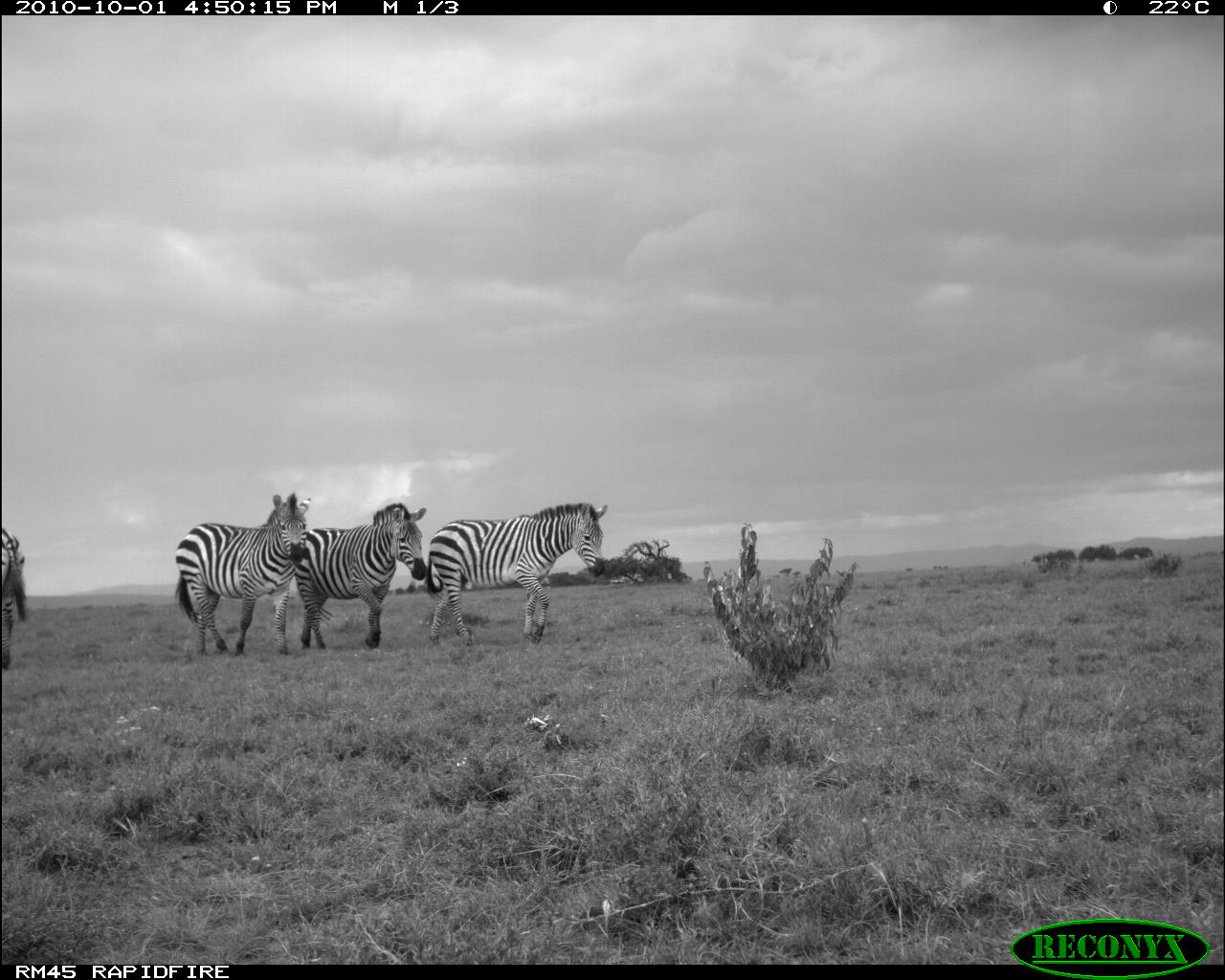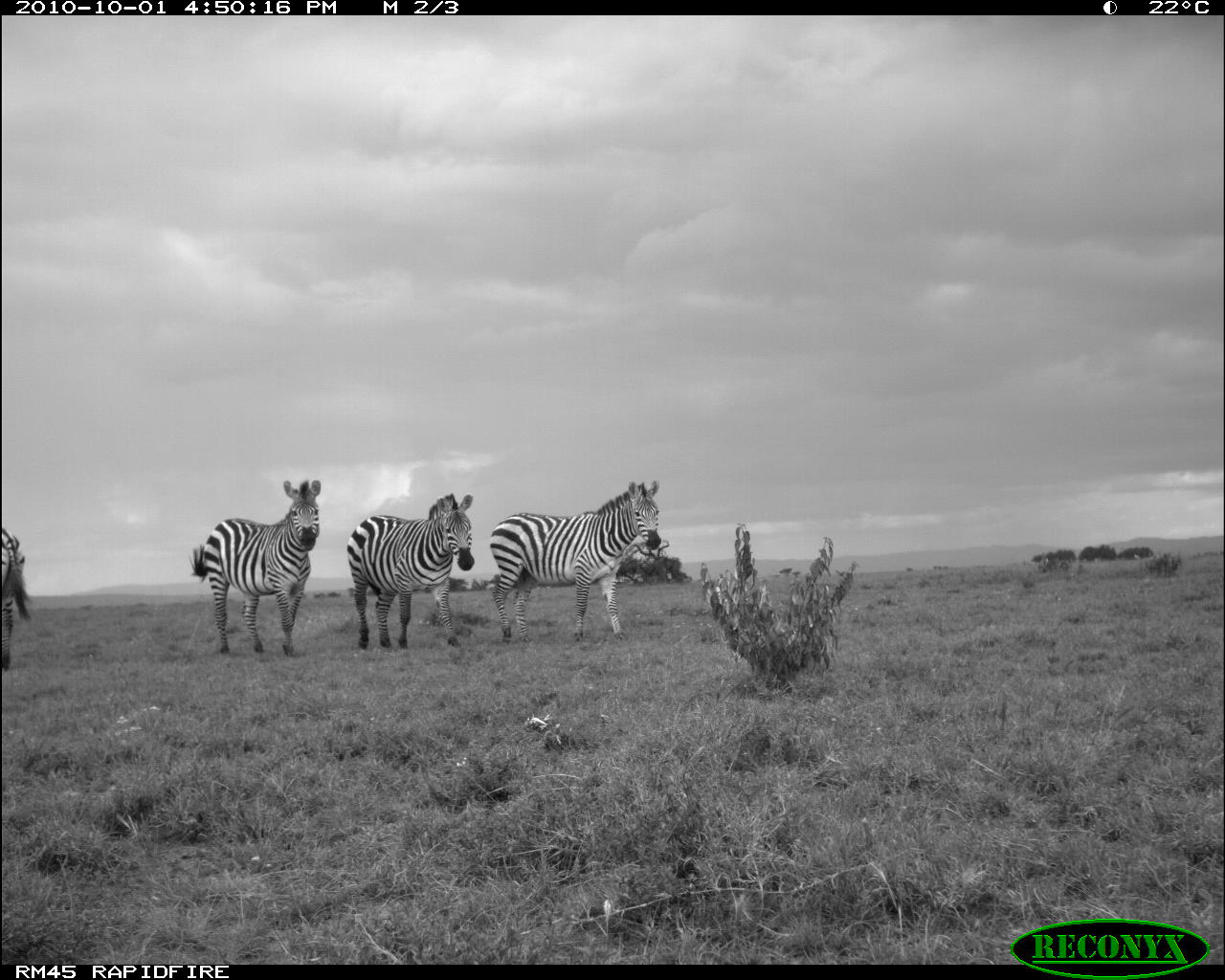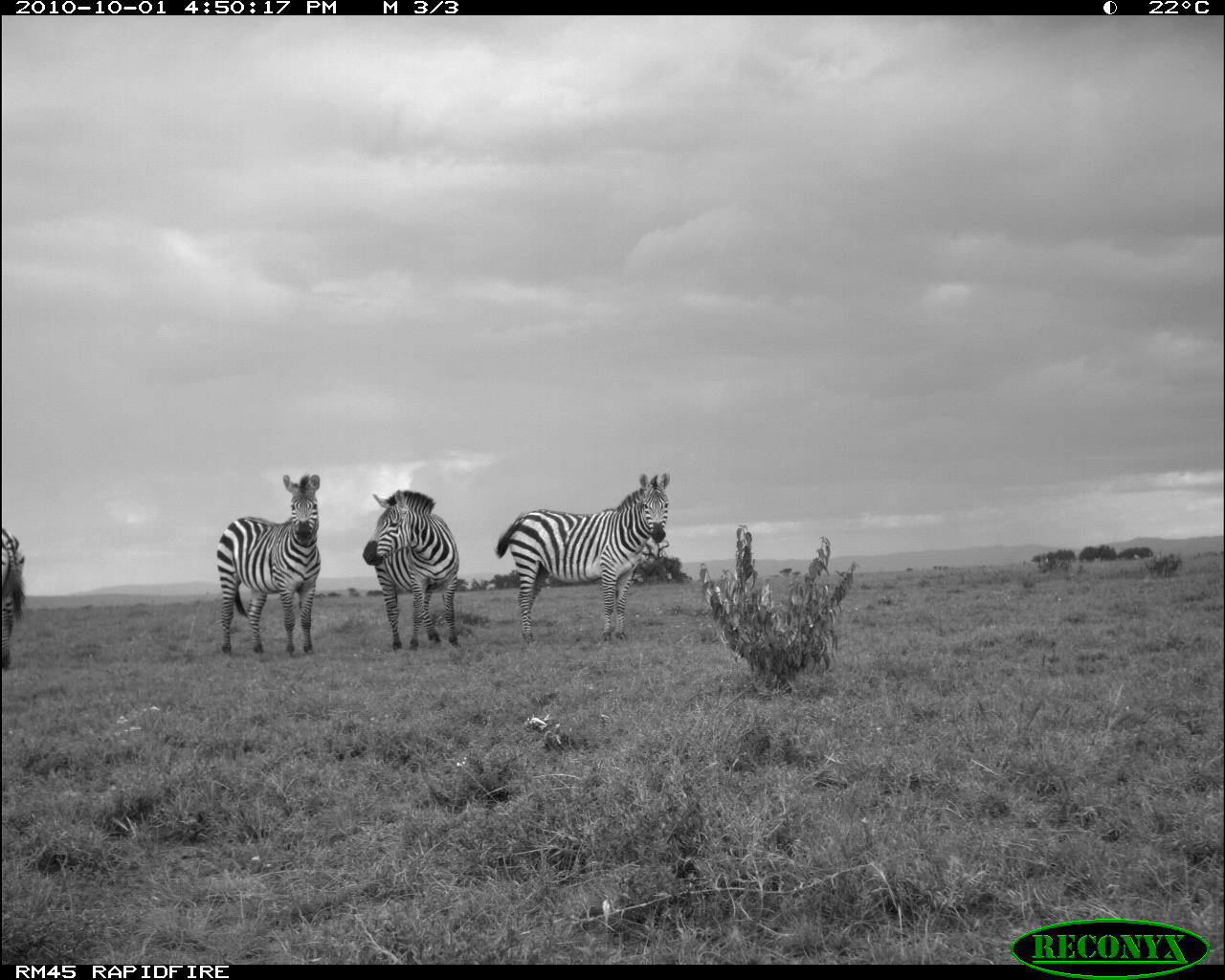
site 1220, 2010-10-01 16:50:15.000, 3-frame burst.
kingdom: Animalia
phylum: Chordata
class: Mammalia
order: Perissodactyla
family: Equidae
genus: Equus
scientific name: Equus quagga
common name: plains zebra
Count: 4.